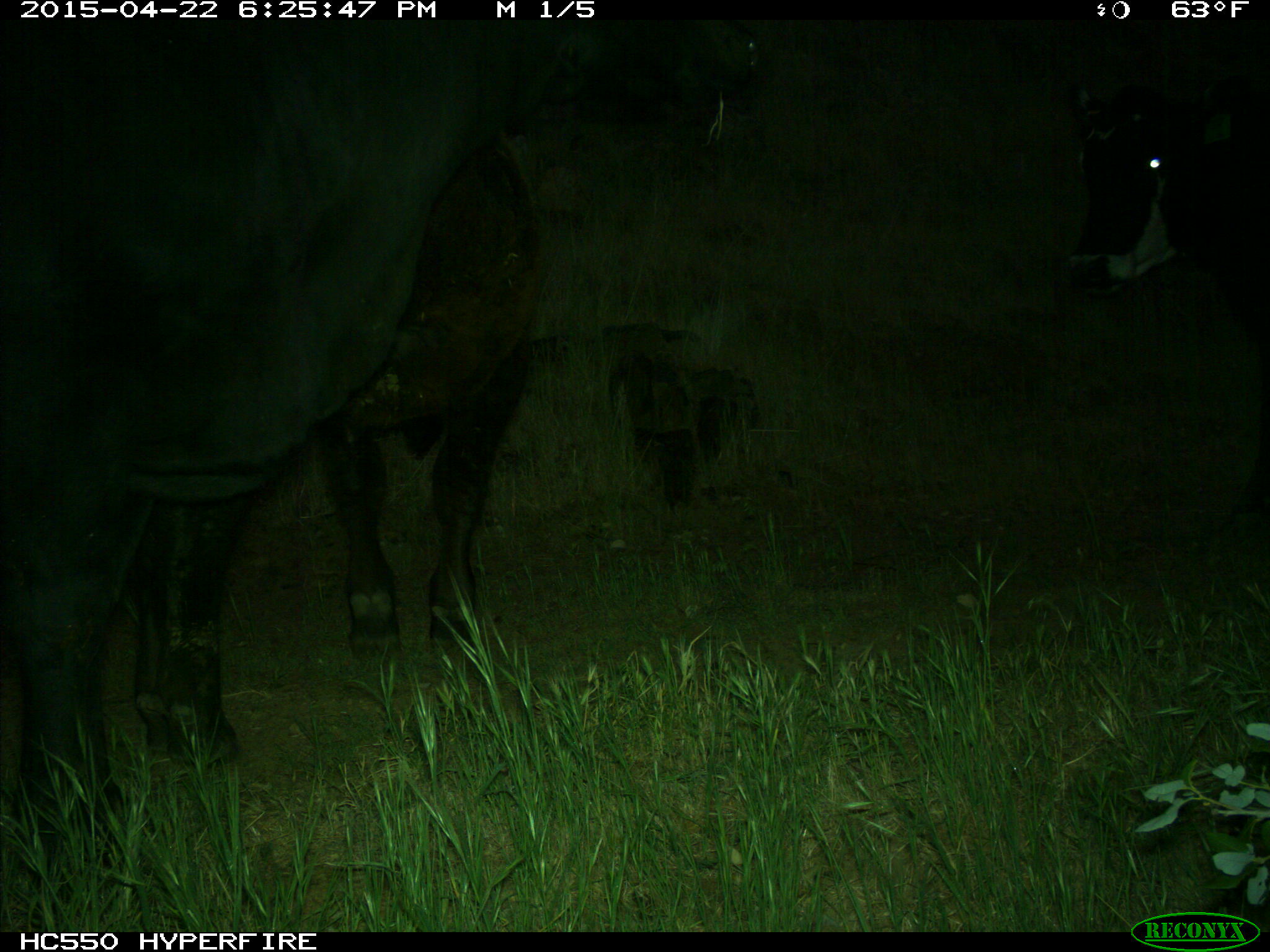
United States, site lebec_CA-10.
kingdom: Animalia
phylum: Chordata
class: Mammalia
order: Artiodactyla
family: Bovidae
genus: Bos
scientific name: Bos taurus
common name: domestic cow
Bos taurus (domestic cow).